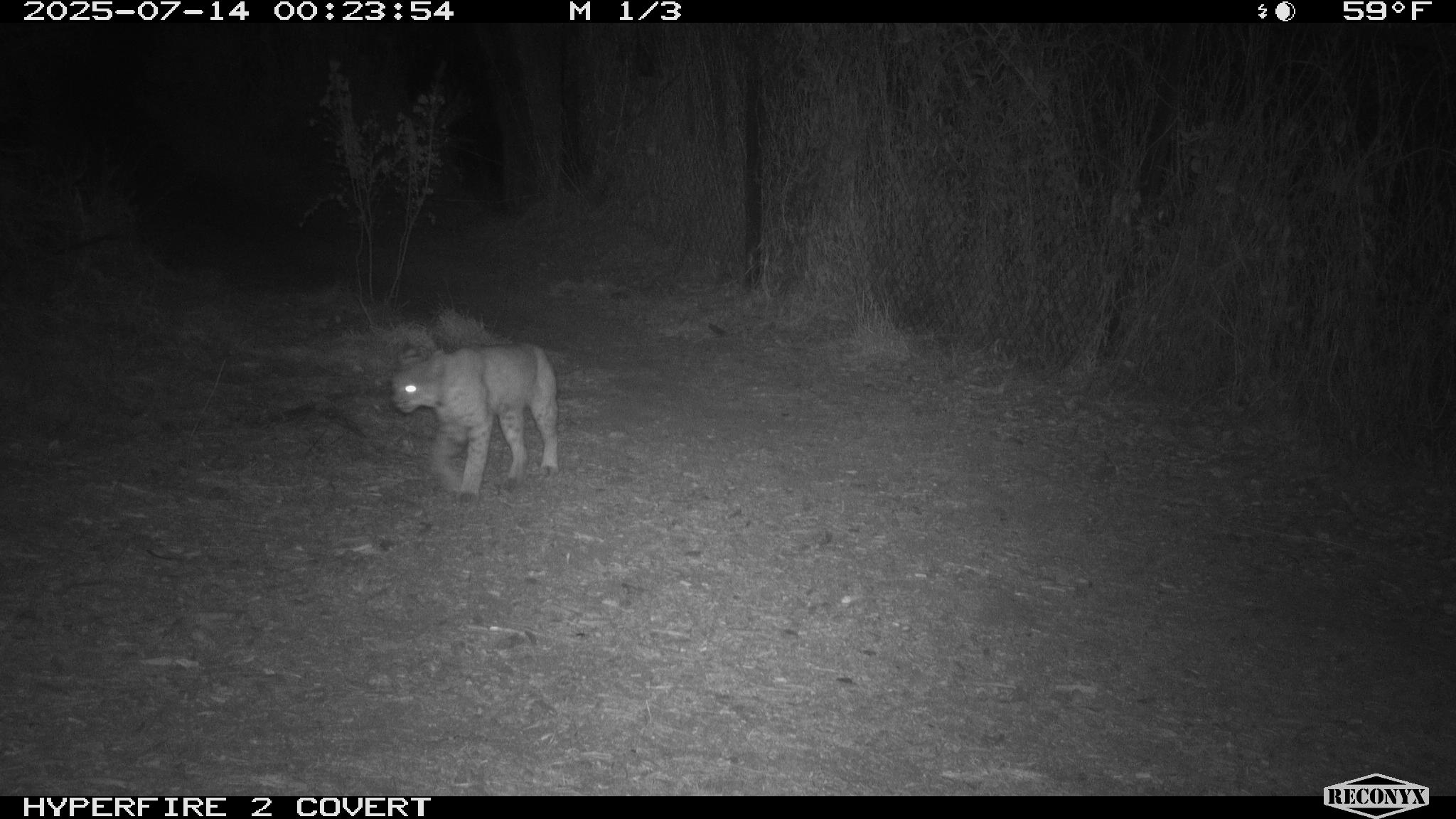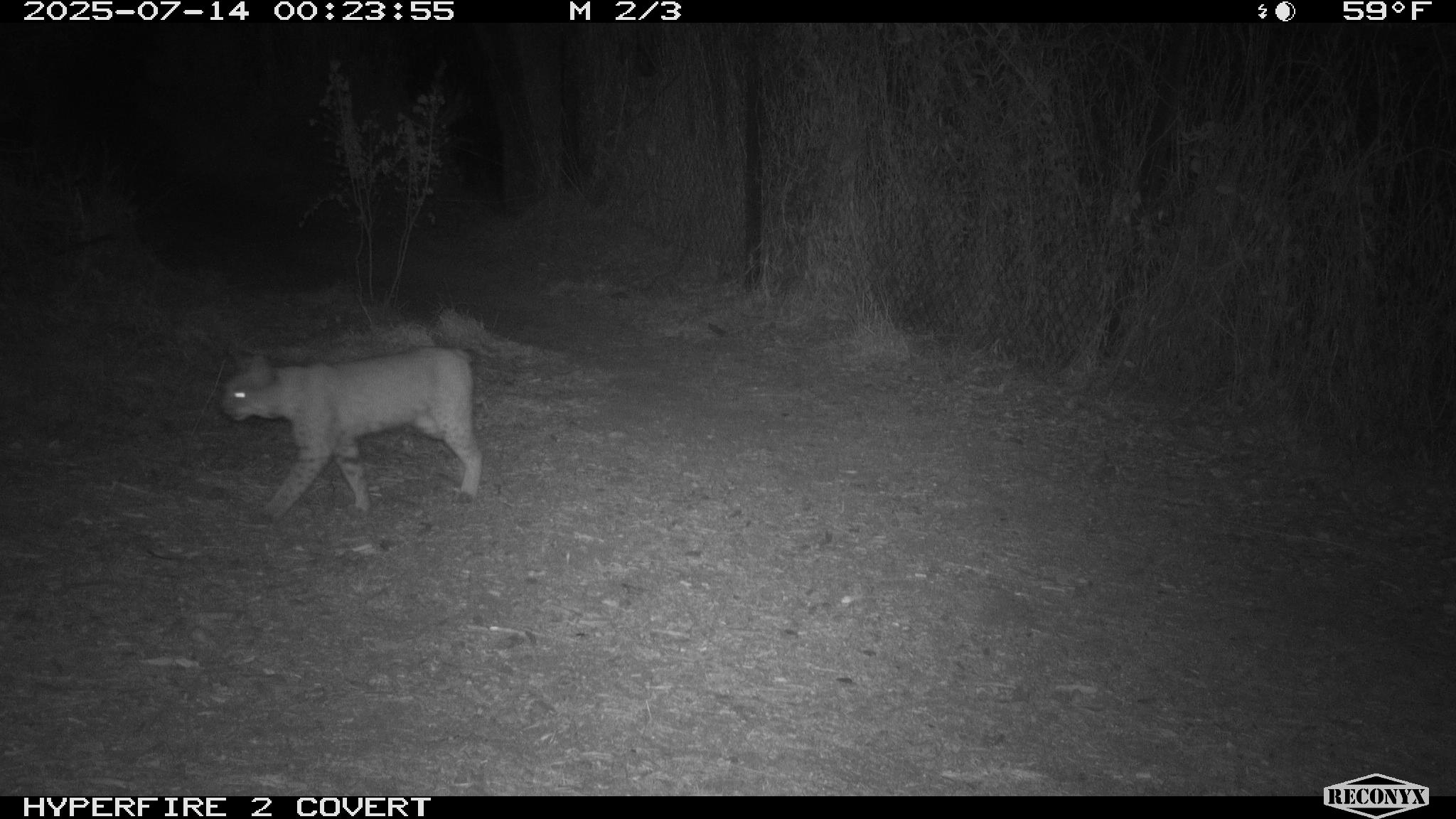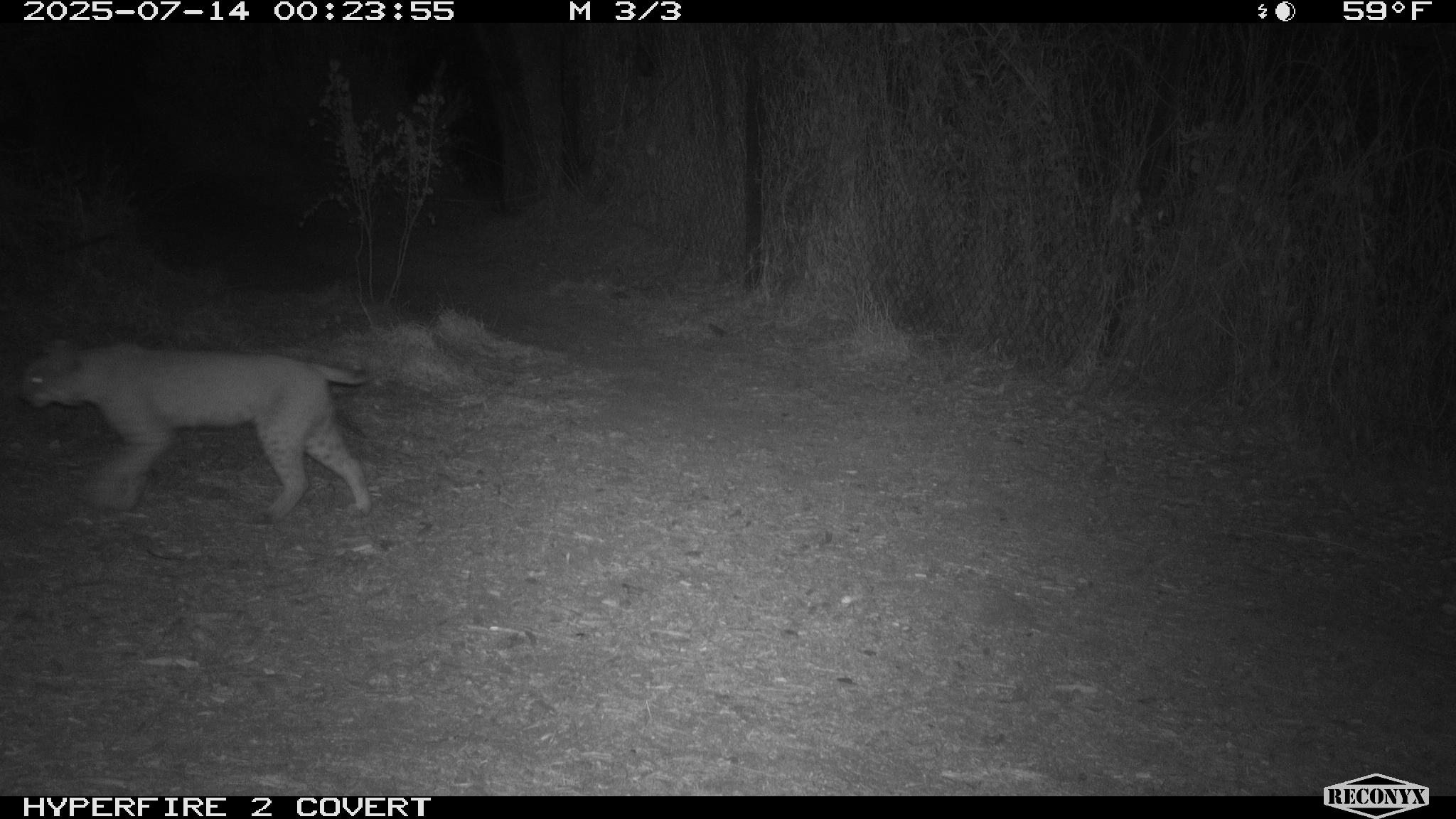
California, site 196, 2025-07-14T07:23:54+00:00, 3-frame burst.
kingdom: Animalia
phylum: Chordata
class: Mammalia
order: Carnivora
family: Felidae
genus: Lynx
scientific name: Lynx rufus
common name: bobcat